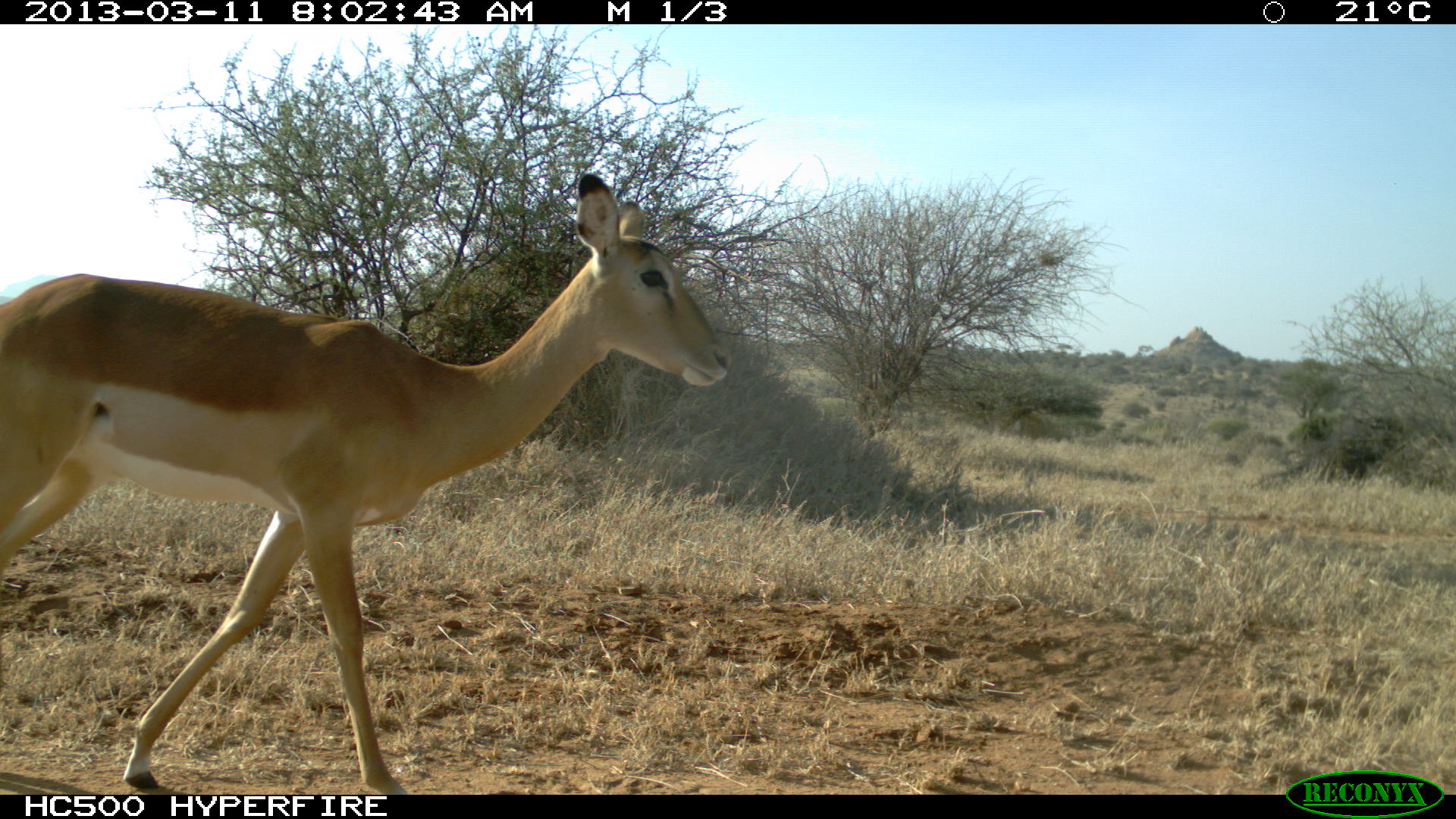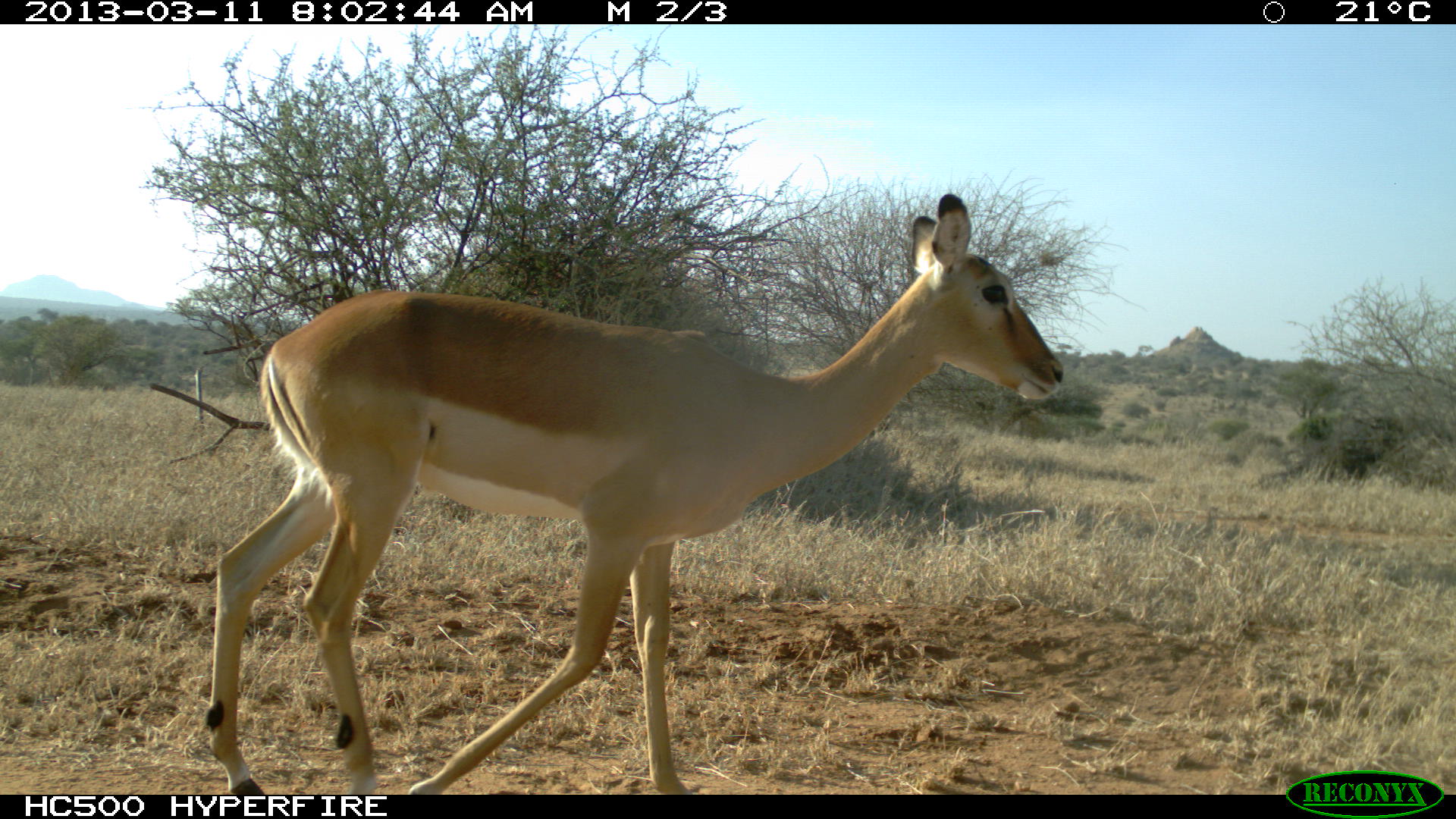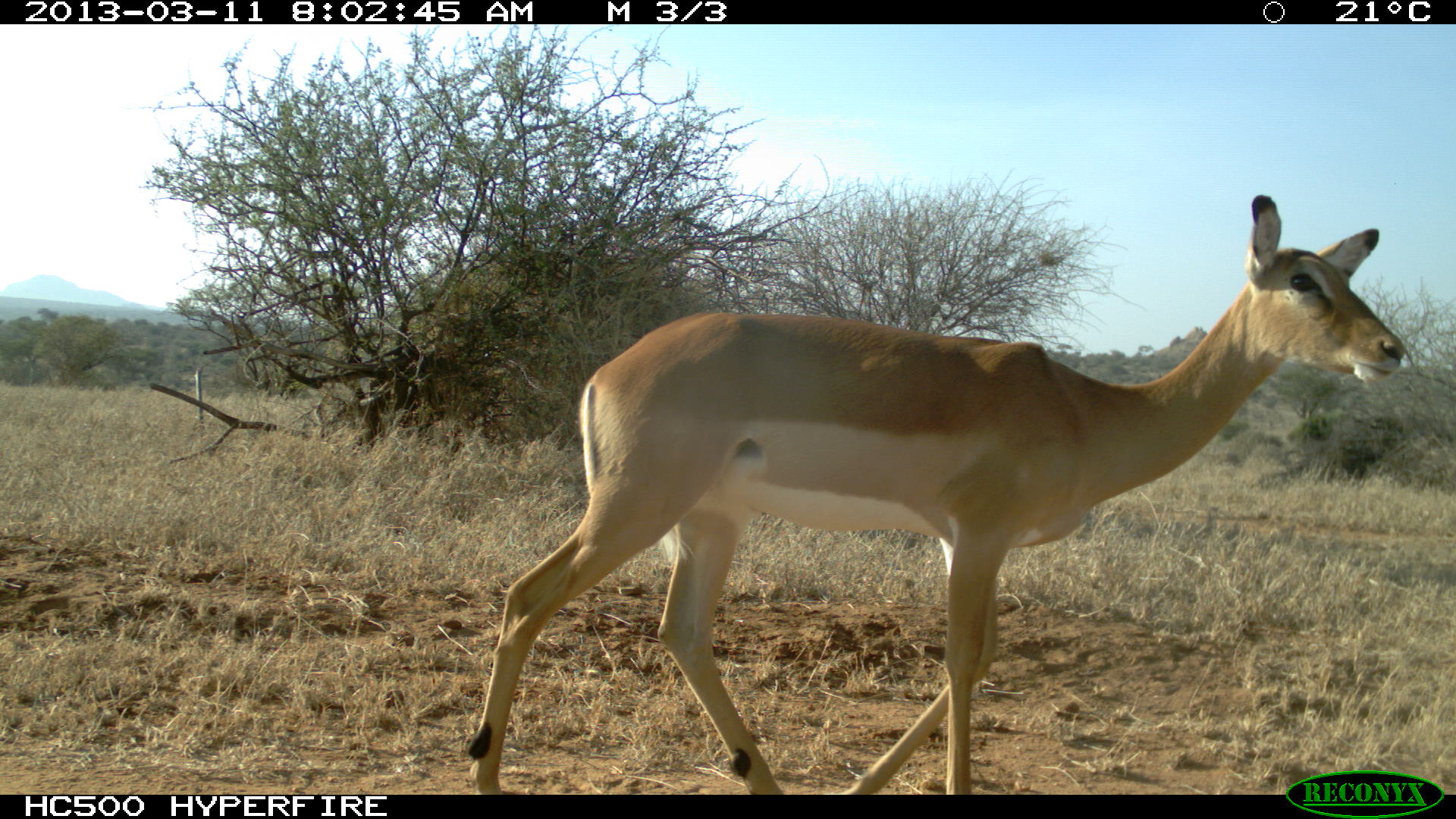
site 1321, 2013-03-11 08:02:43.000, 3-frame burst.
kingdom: Animalia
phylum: Chordata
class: Mammalia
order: Artiodactyla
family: Bovidae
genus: Aepyceros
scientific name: Aepyceros melampus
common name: impala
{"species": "Aepyceros melampus (impala)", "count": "1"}